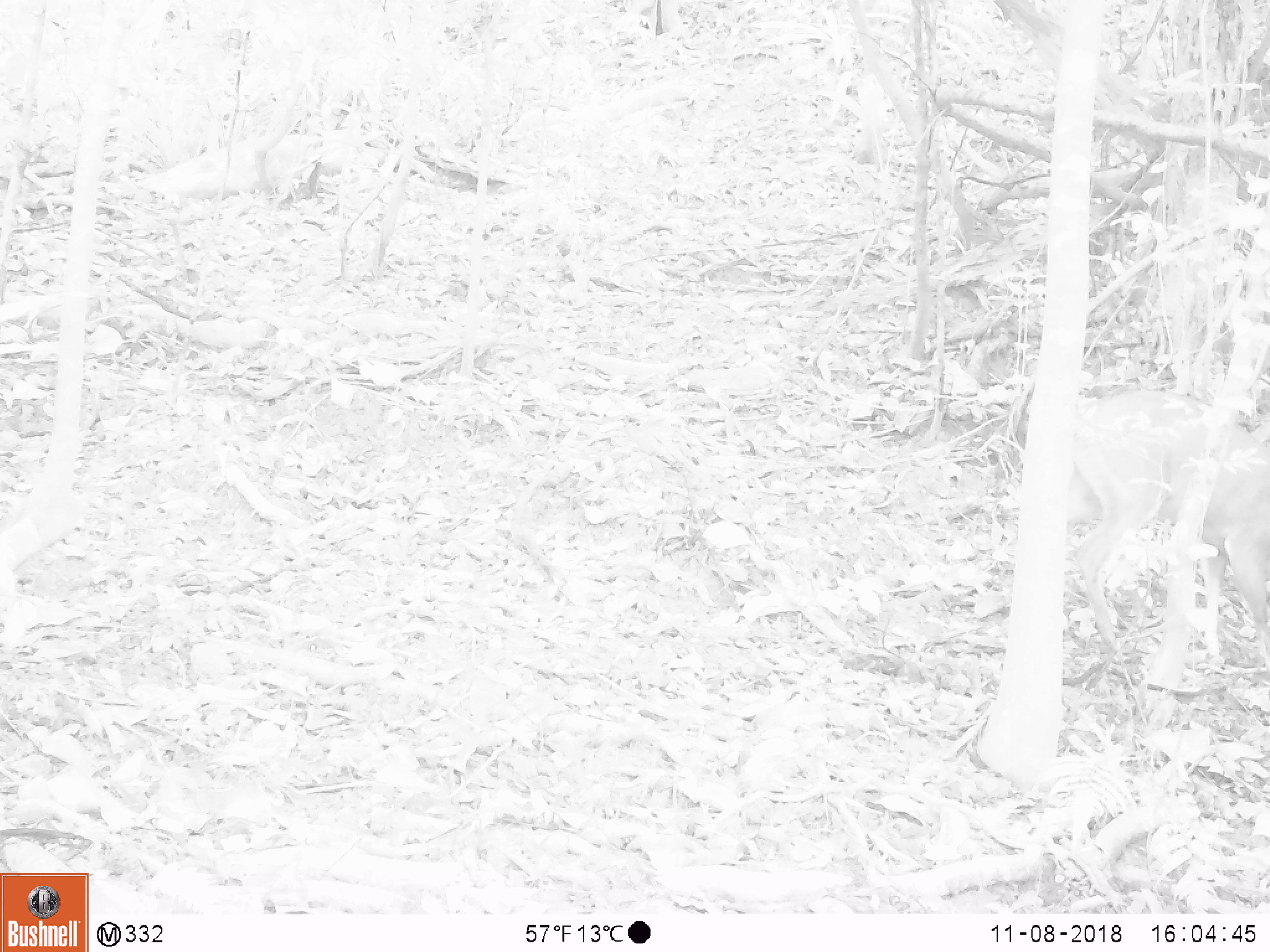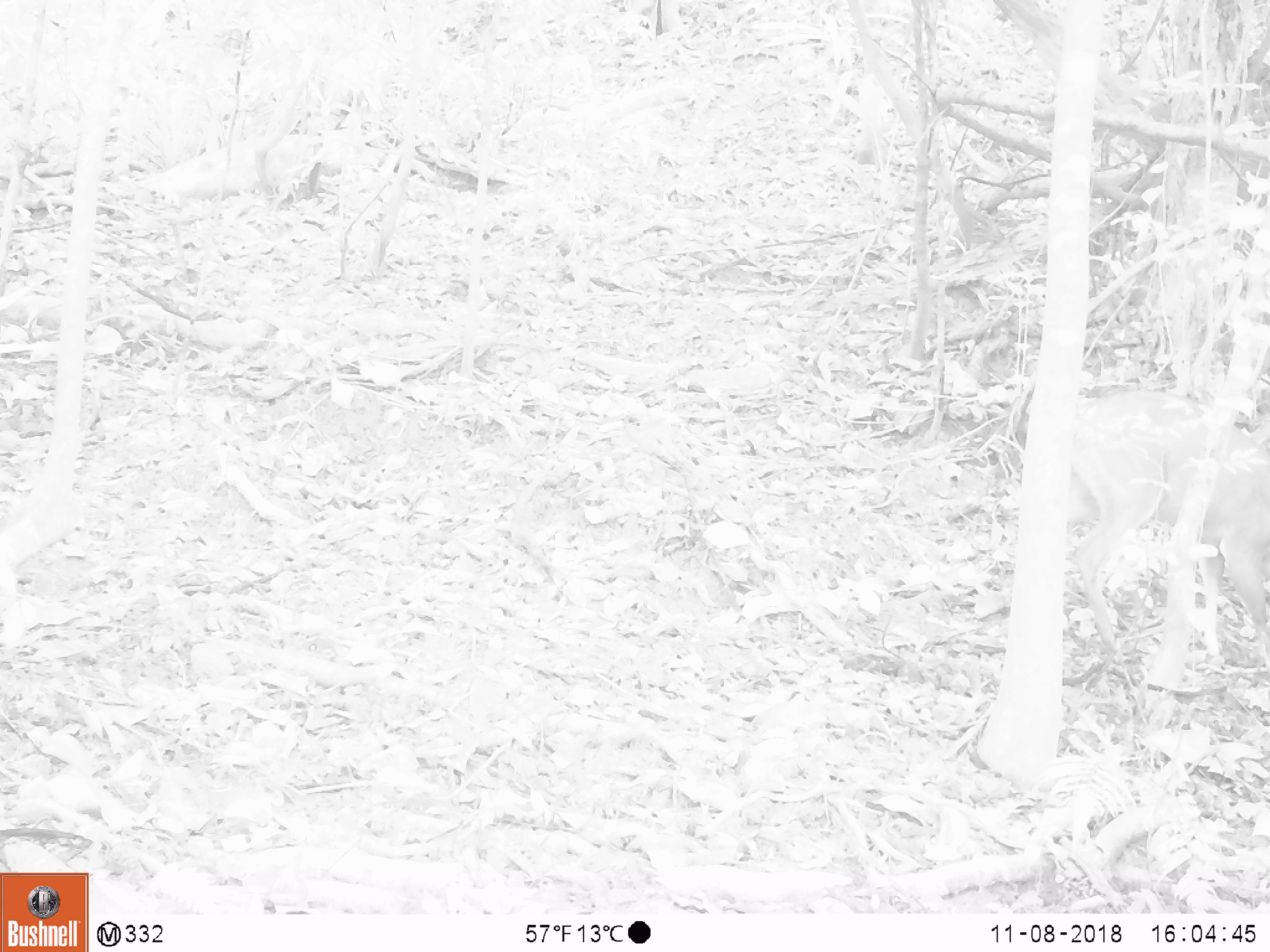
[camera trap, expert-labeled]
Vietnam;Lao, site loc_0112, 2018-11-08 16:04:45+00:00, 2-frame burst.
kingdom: Animalia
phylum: Chordata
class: Mammalia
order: Artiodactyla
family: Cervidae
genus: Muntiacus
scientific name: Muntiacus vuquangensis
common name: large-antlered muntjac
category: large antlered muntjac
Large antlered muntjac (large-antlered muntjac) (Muntiacus vuquangensis). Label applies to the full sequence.